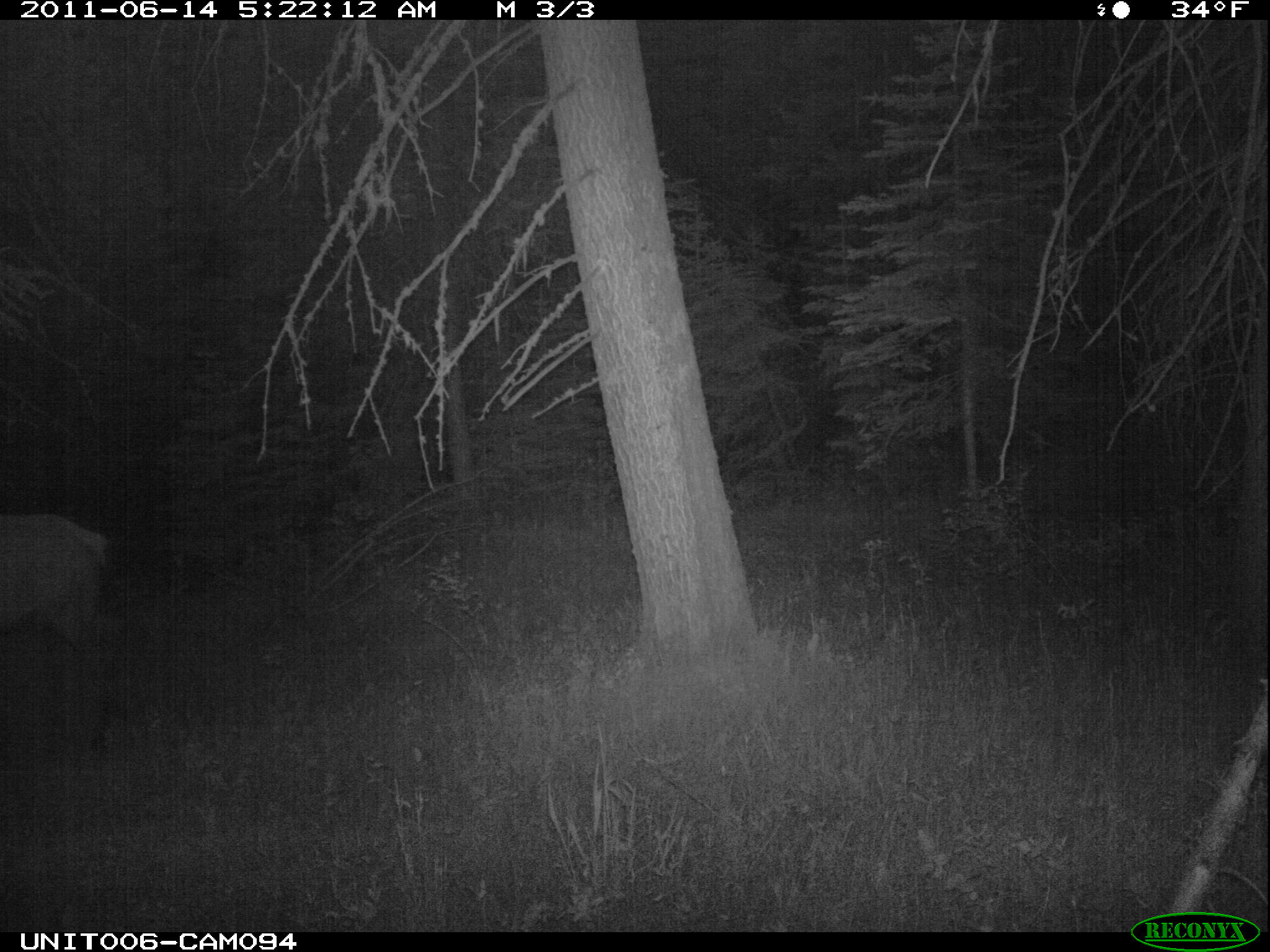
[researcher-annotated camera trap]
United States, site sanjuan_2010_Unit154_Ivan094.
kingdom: Animalia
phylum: Chordata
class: Mammalia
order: Artiodactyla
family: Cervidae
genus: Cervus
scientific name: Cervus elaphus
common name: red deer